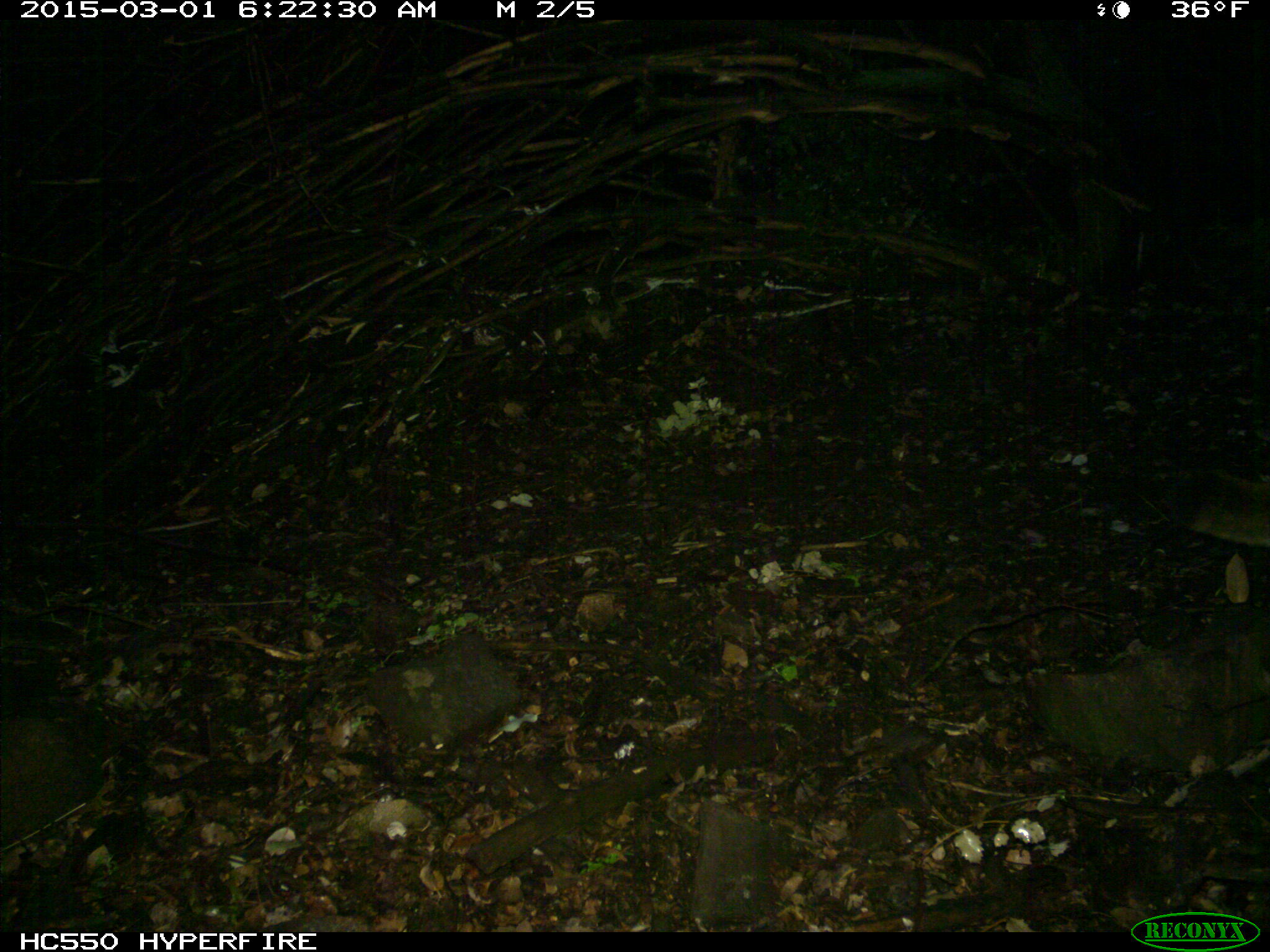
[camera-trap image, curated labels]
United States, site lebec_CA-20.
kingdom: Animalia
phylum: Chordata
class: Mammalia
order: Carnivora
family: Felidae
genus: Puma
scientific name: Puma concolor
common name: mountain lion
Puma concolor (mountain lion).